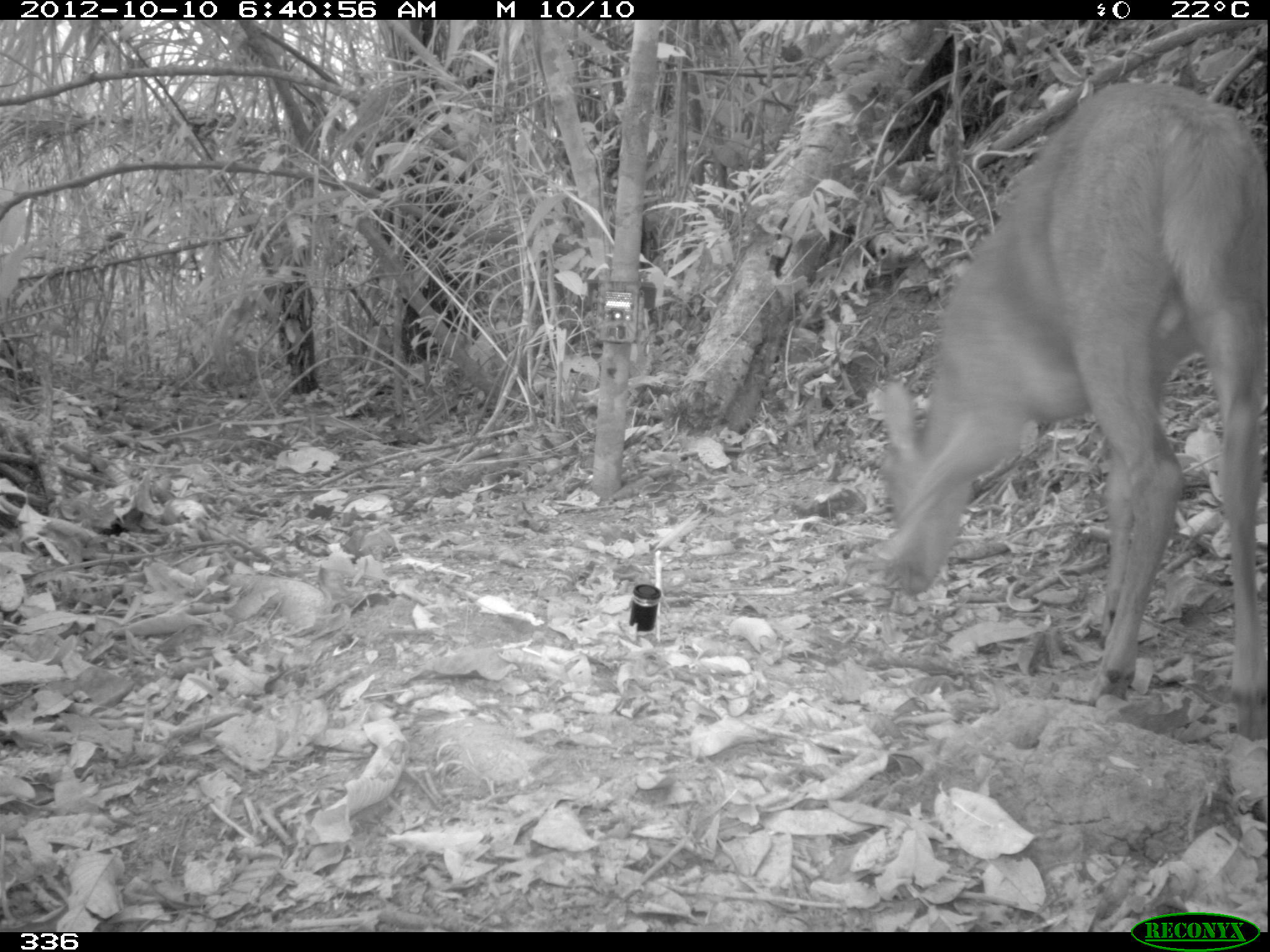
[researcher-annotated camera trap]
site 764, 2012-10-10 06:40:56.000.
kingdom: Animalia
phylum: Chordata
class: Mammalia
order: Artiodactyla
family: Cervidae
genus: Mazama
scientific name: Mazama americana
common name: red brocket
Mazama americana (red brocket).